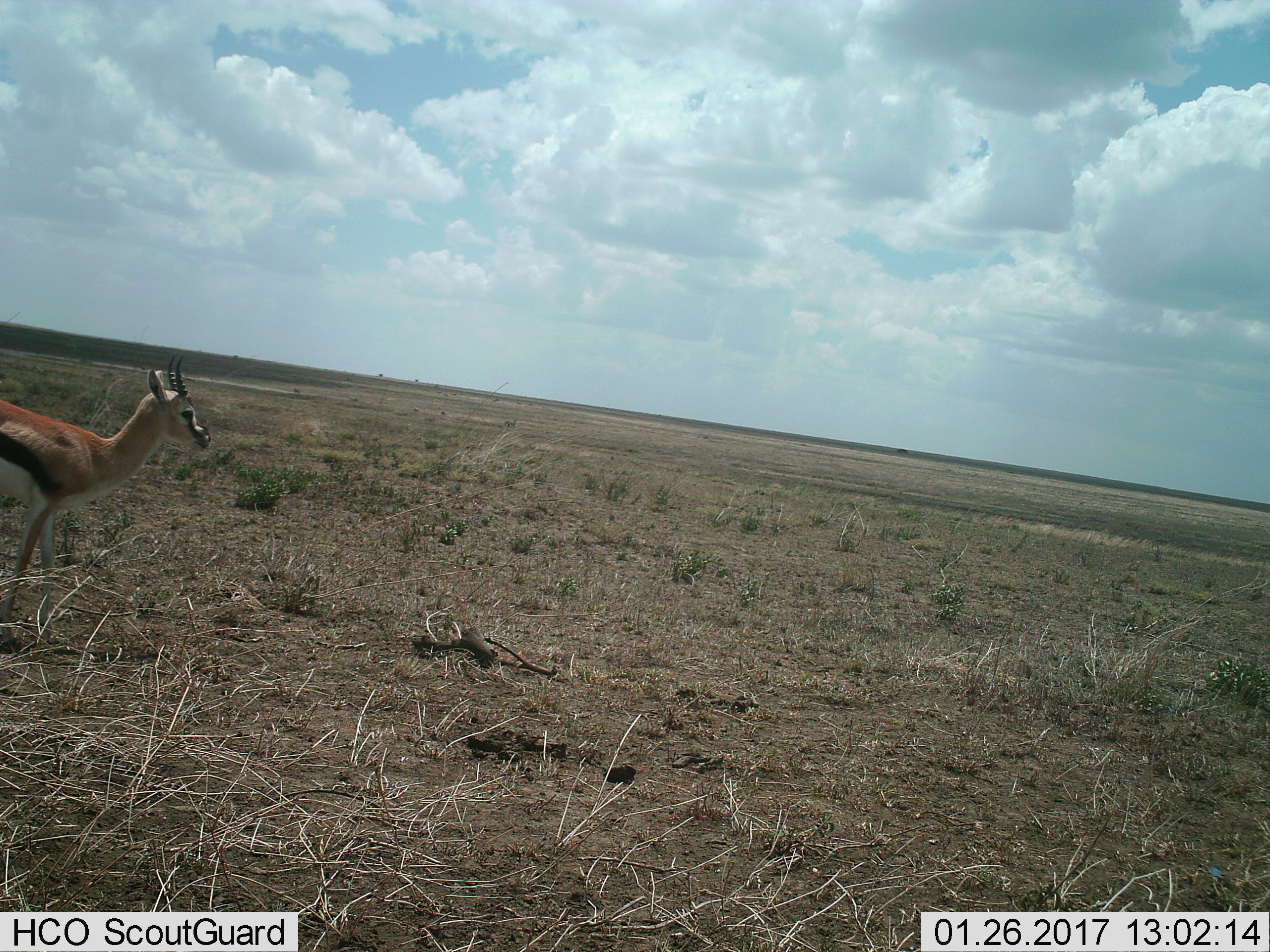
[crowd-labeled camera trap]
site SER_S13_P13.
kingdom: Animalia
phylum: Chordata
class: Mammalia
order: Artiodactyla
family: Bovidae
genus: Eudorcas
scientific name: Eudorcas thomsonii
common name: thomson's gazelle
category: gazellethomsons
Gazellethomsons (thomson's gazelle) (Eudorcas thomsonii), count 1. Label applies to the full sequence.